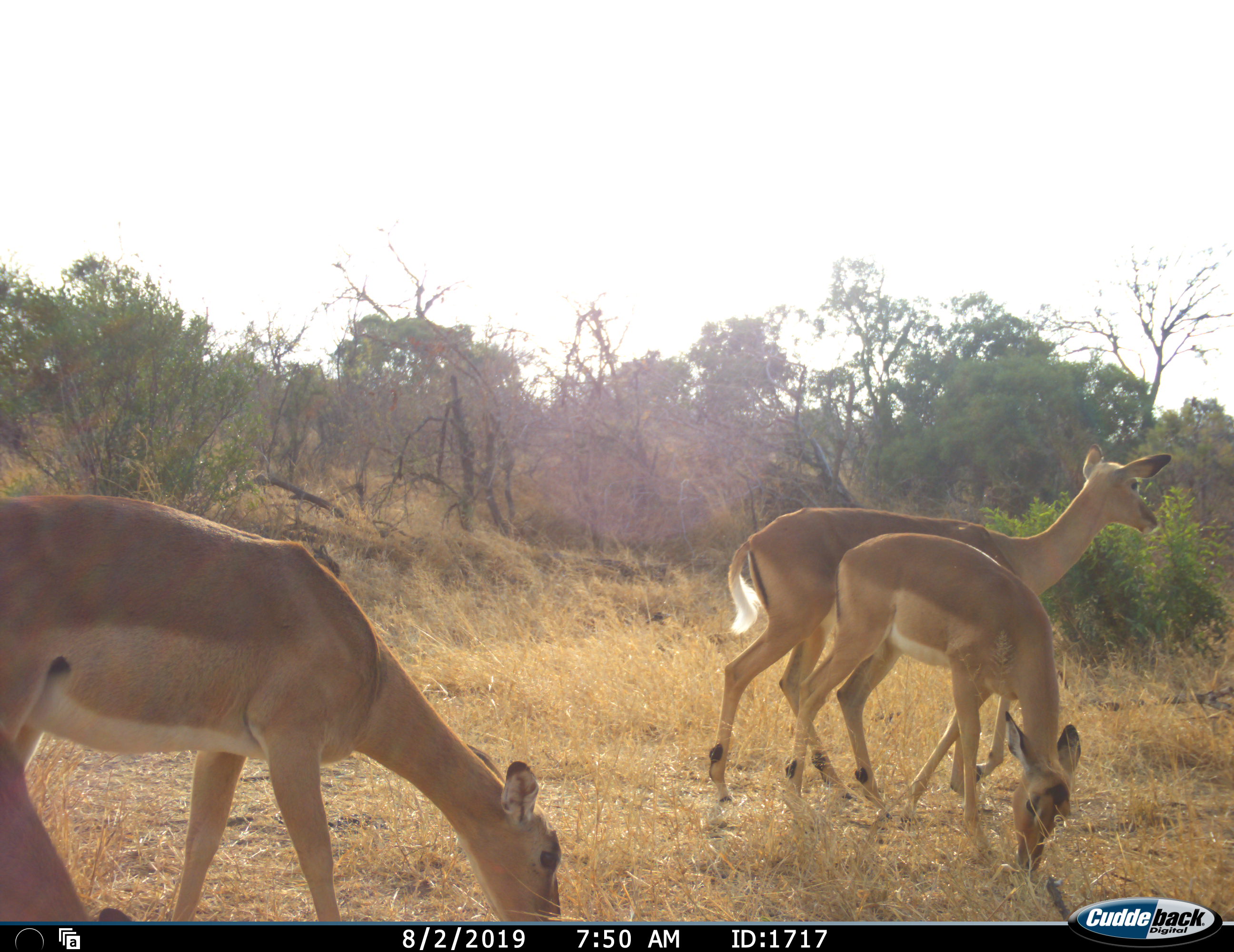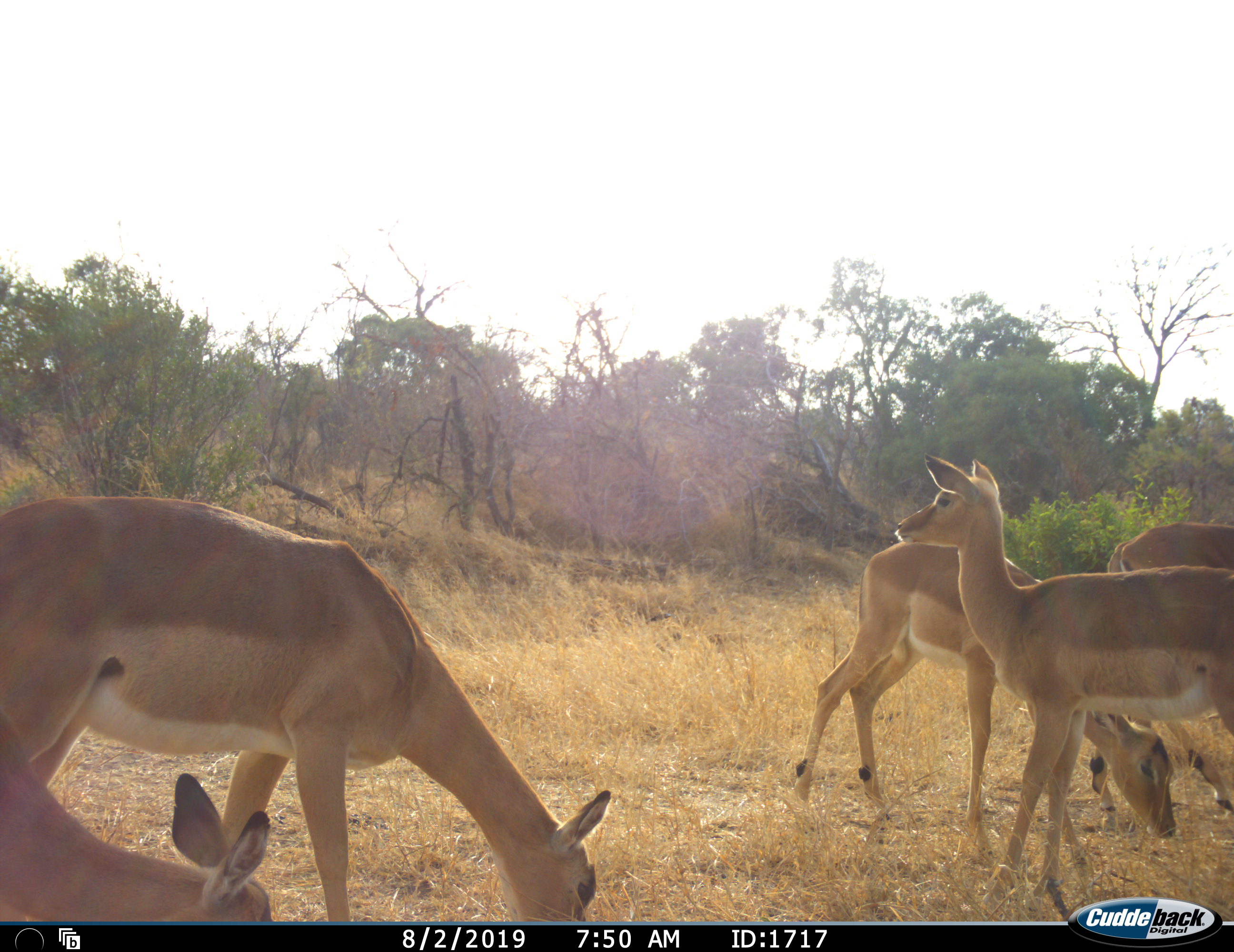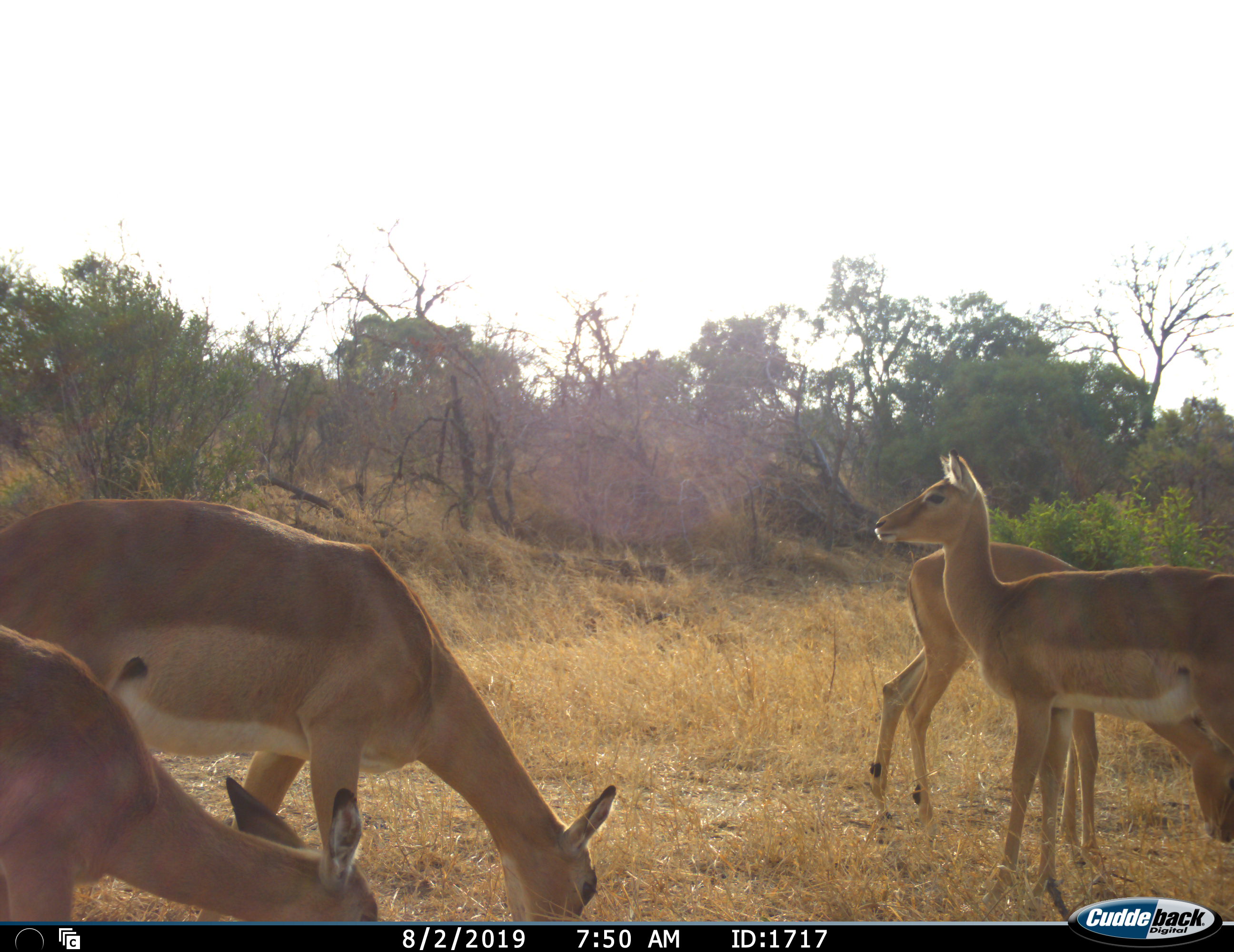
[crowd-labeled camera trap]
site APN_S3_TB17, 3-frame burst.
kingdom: Animalia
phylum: Chordata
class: Mammalia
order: Artiodactyla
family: Bovidae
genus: Aepyceros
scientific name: Aepyceros melampus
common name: impala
Impala (Aepyceros melampus), count 5. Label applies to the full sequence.